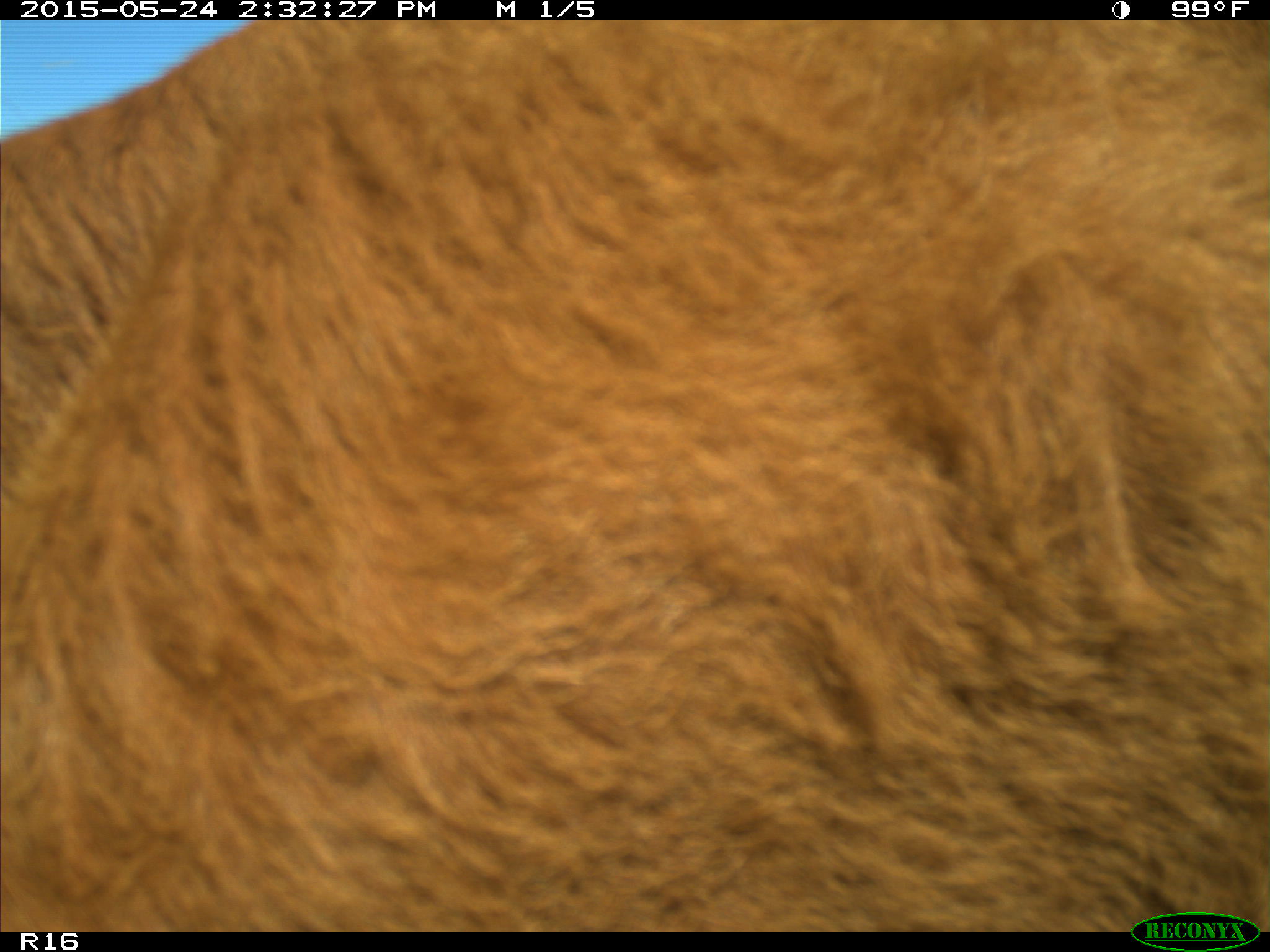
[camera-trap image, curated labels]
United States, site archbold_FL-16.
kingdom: Animalia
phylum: Chordata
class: Mammalia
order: Artiodactyla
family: Bovidae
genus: Bos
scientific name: Bos taurus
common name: domestic cow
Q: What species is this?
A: Bos taurus (domestic cow).